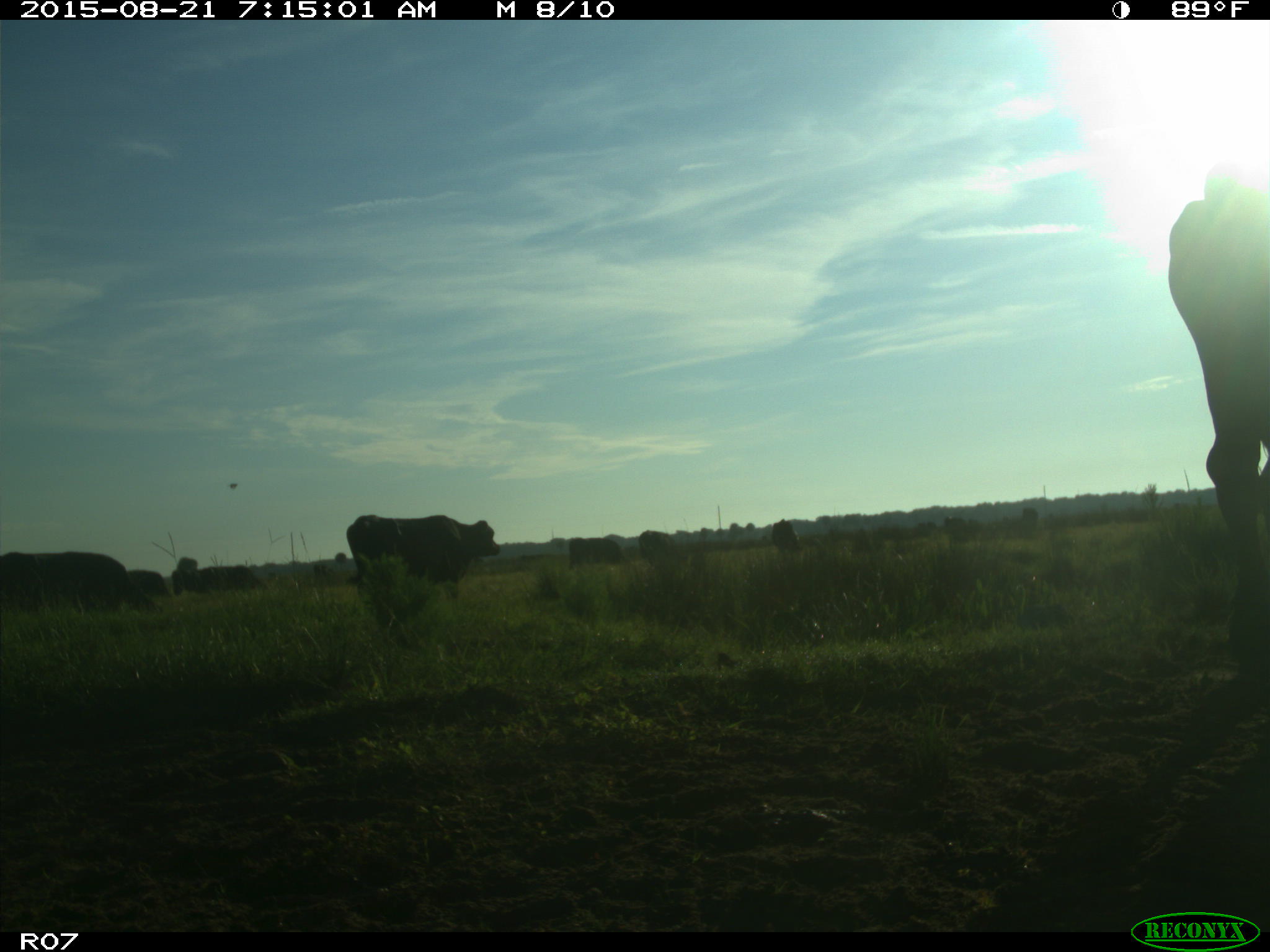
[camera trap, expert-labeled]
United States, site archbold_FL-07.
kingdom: Animalia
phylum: Chordata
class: Mammalia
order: Artiodactyla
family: Bovidae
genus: Bos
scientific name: Bos taurus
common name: domestic cow